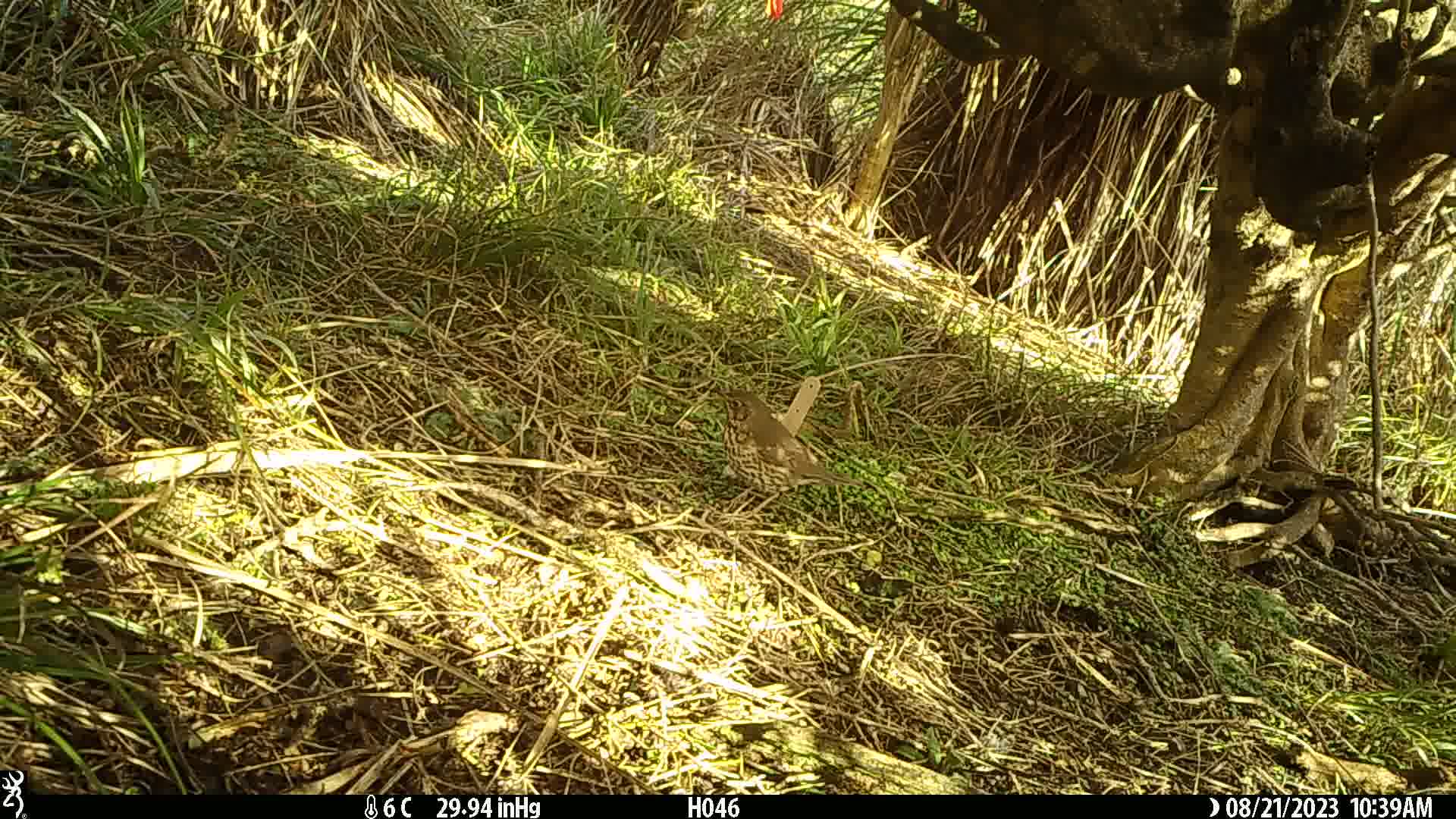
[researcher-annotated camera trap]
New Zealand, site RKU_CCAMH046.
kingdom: Animalia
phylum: Chordata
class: Aves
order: Passeriformes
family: Turdidae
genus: Turdus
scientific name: Turdus philomelos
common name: song thrush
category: thrush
Thrush (song thrush) (Turdus philomelos).